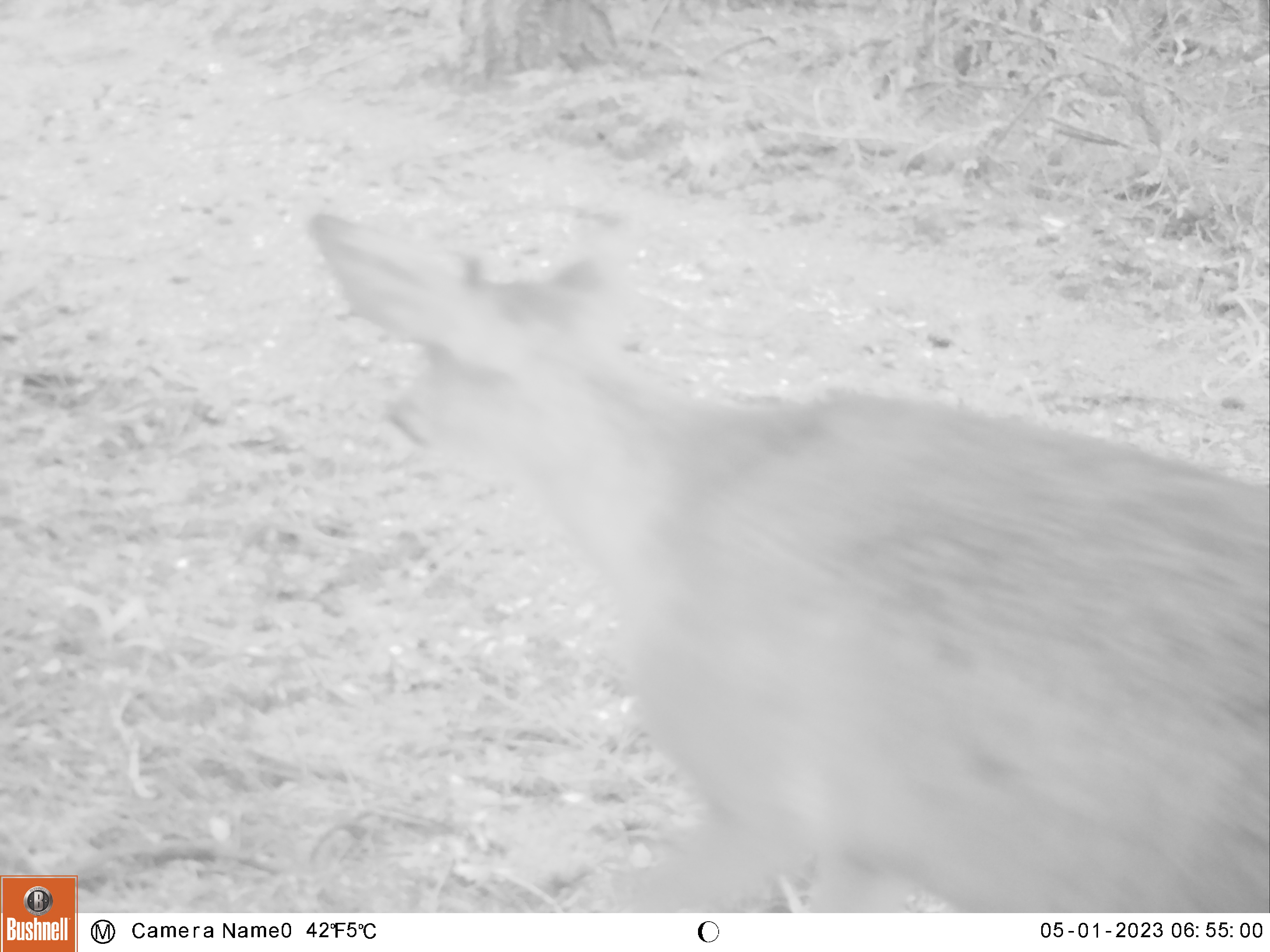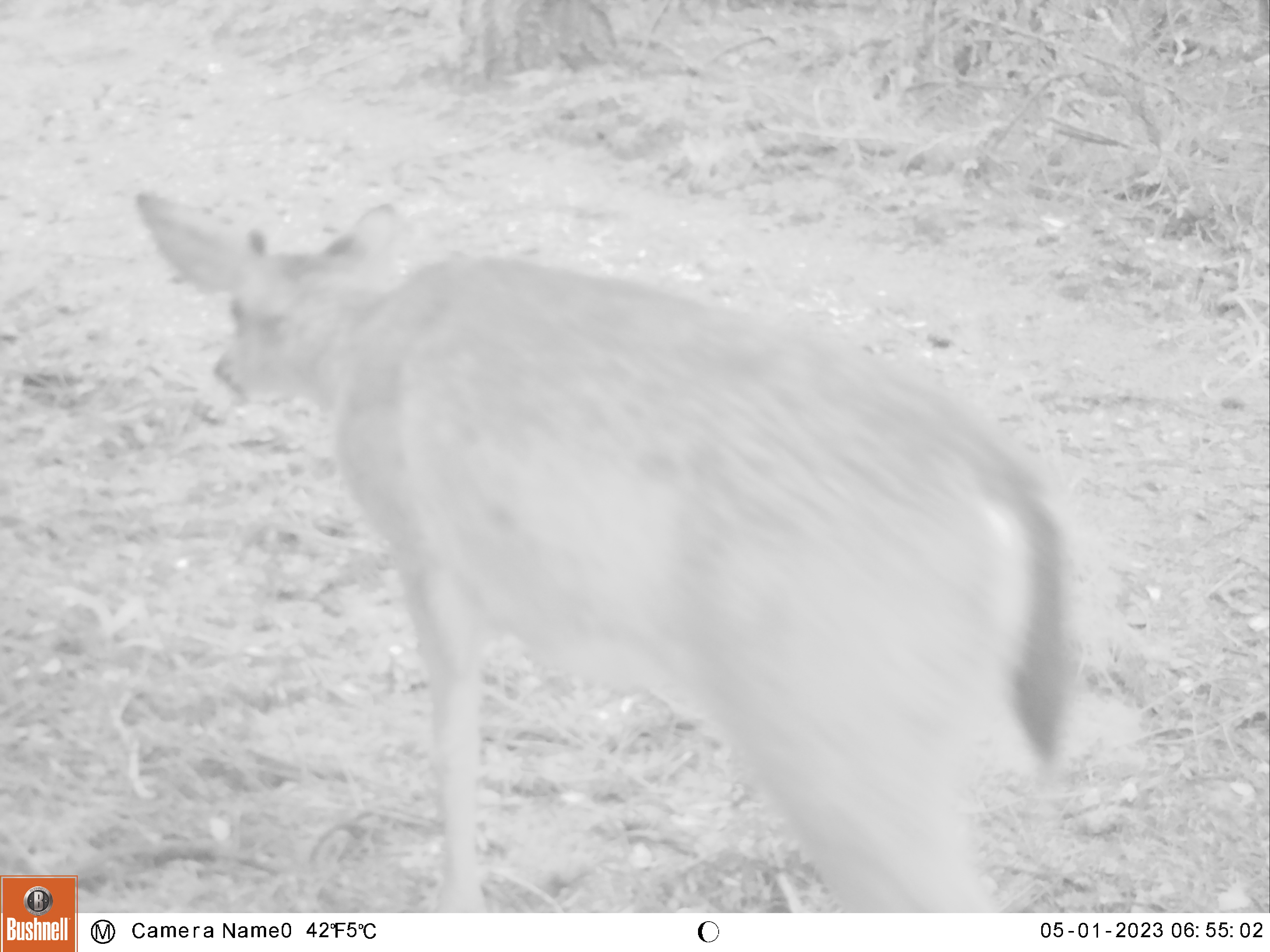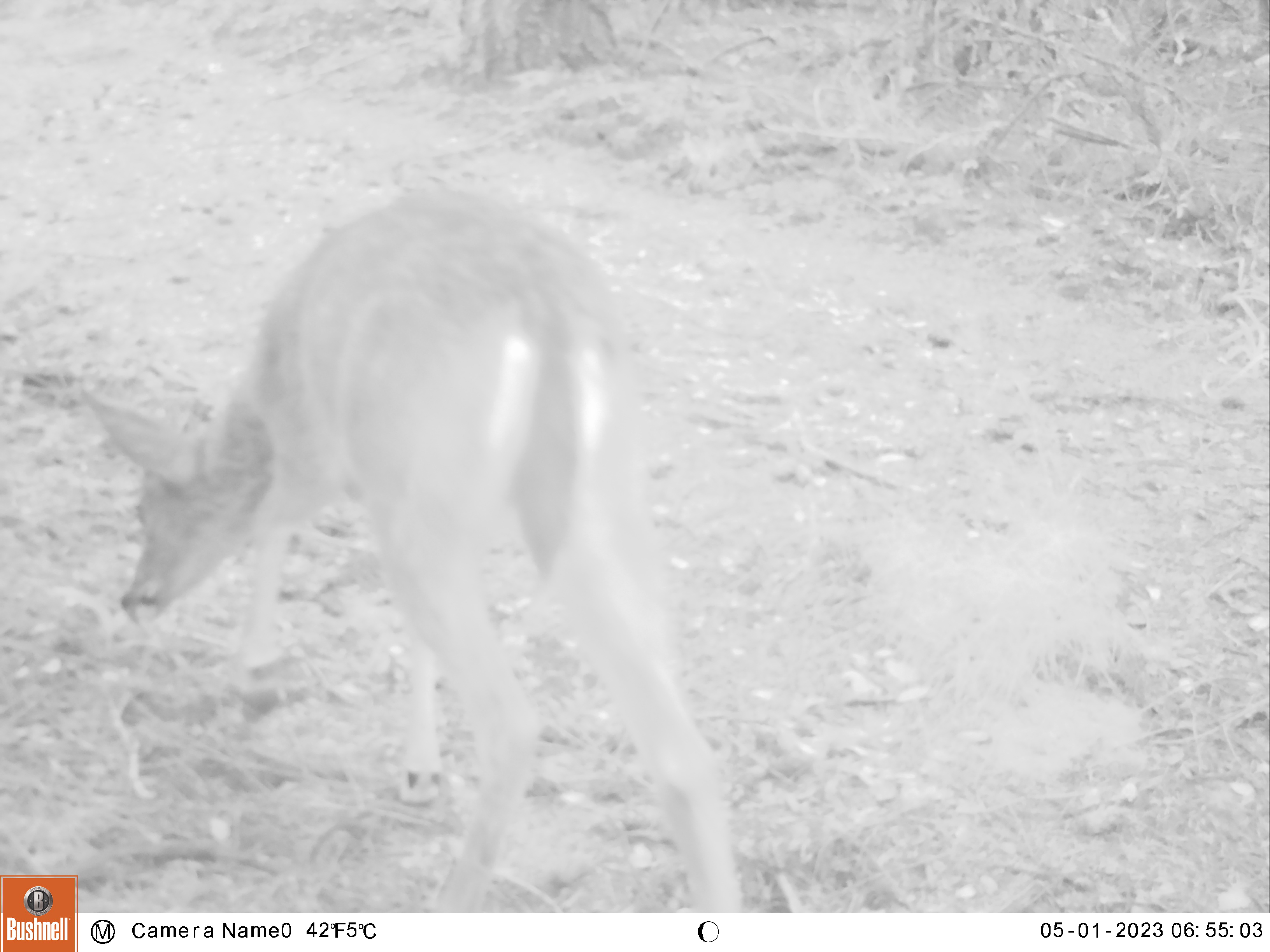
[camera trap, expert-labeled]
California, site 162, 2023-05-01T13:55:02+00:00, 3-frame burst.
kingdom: Animalia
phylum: Chordata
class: Mammalia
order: Artiodactyla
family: Cervidae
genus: Odocoileus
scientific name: Odocoileus hemionus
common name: mule deer